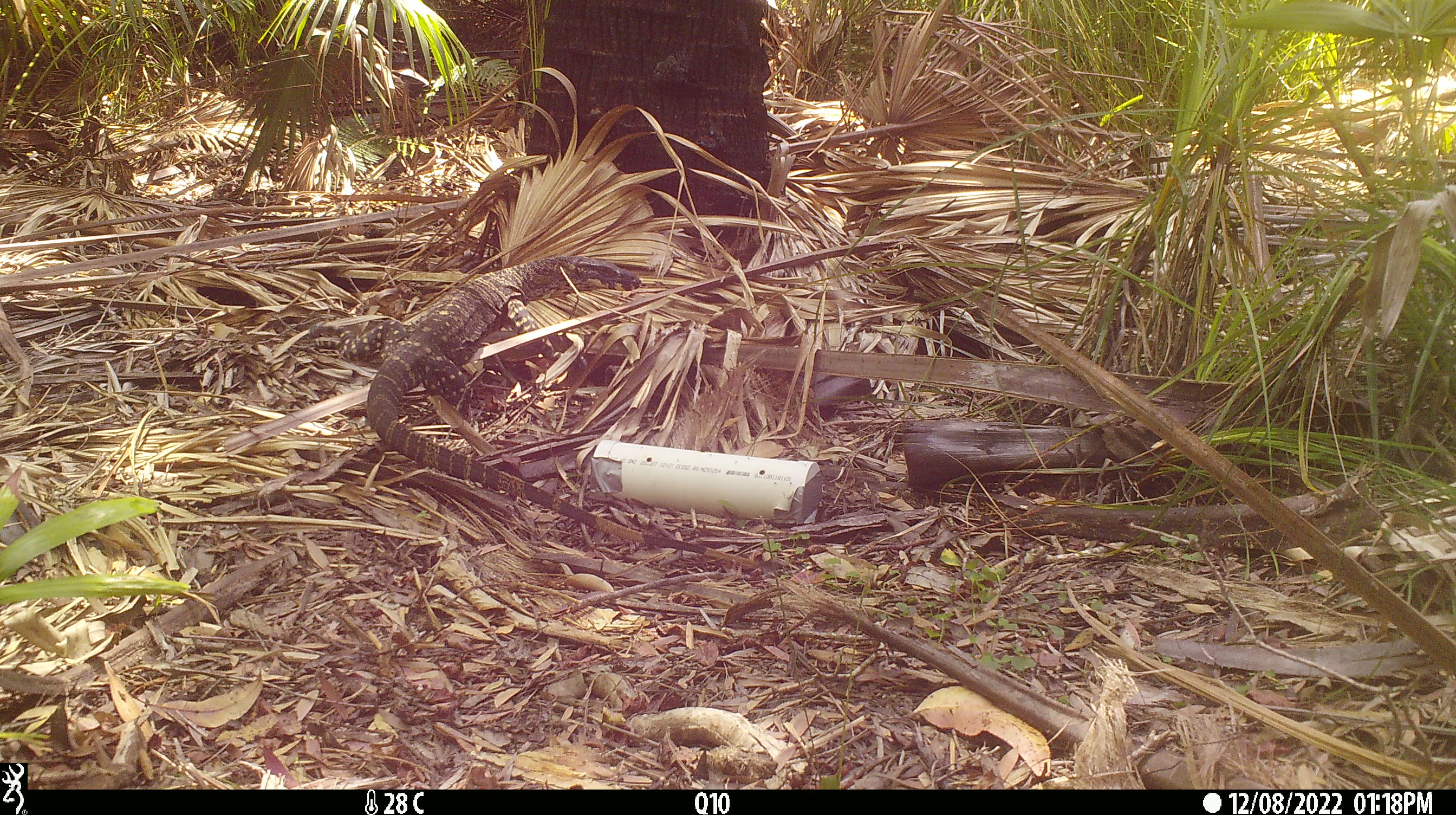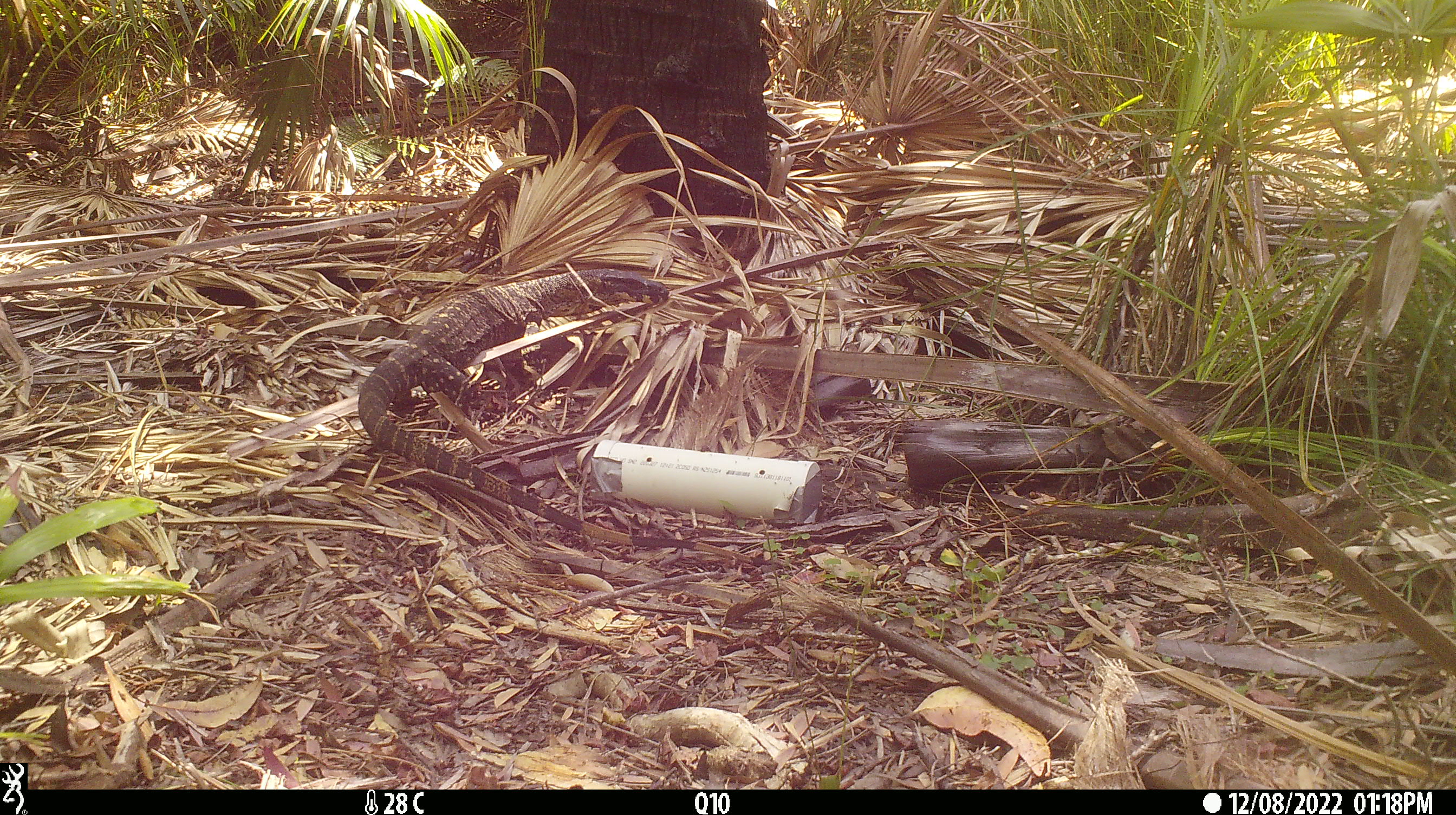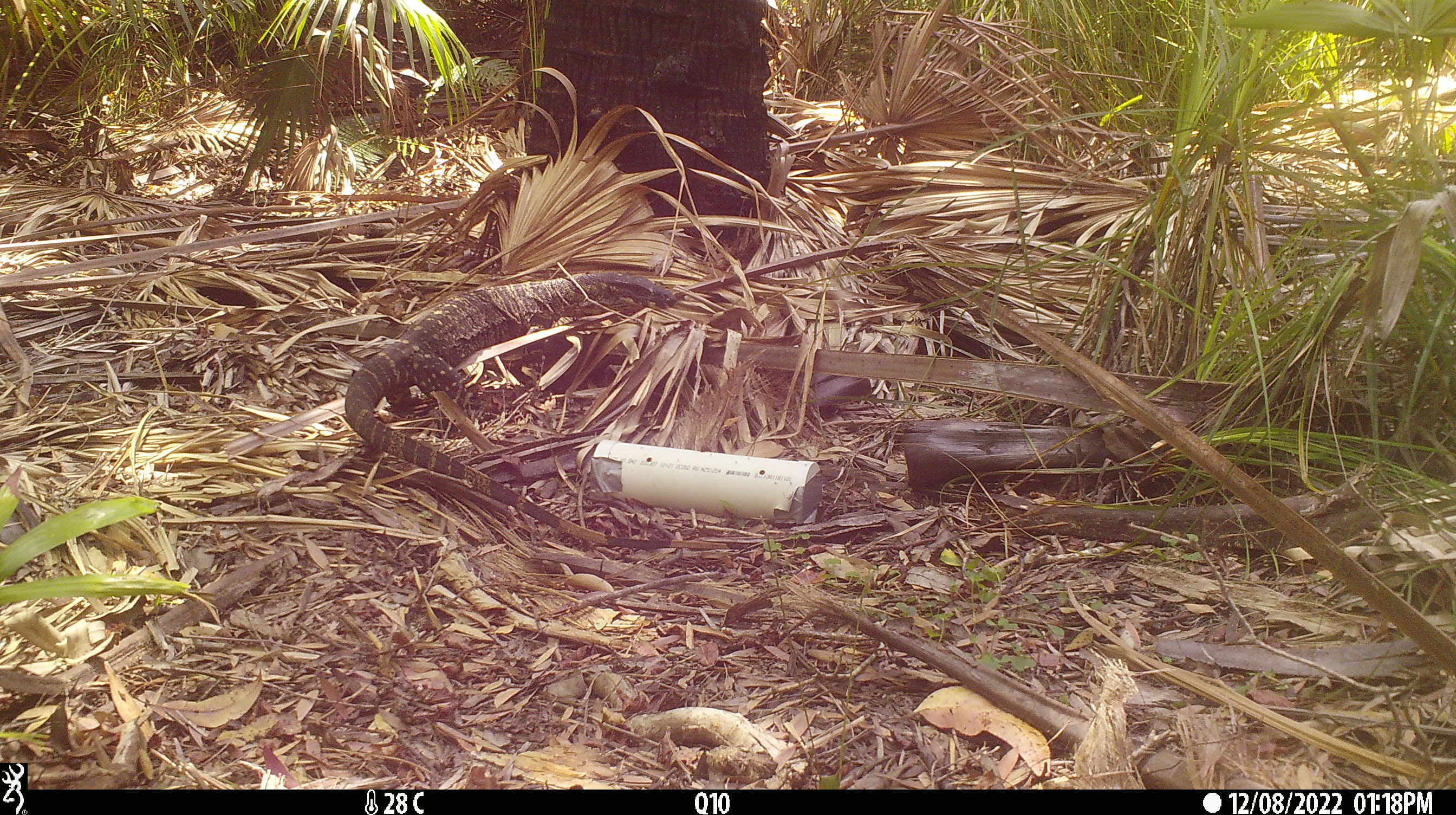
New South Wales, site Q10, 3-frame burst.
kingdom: Animalia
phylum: Chordata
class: Reptilia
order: Squamata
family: Varanidae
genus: Varanus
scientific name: Varanus varius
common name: lace monitor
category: goanna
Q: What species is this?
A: Goanna (lace monitor) (Varanus varius).